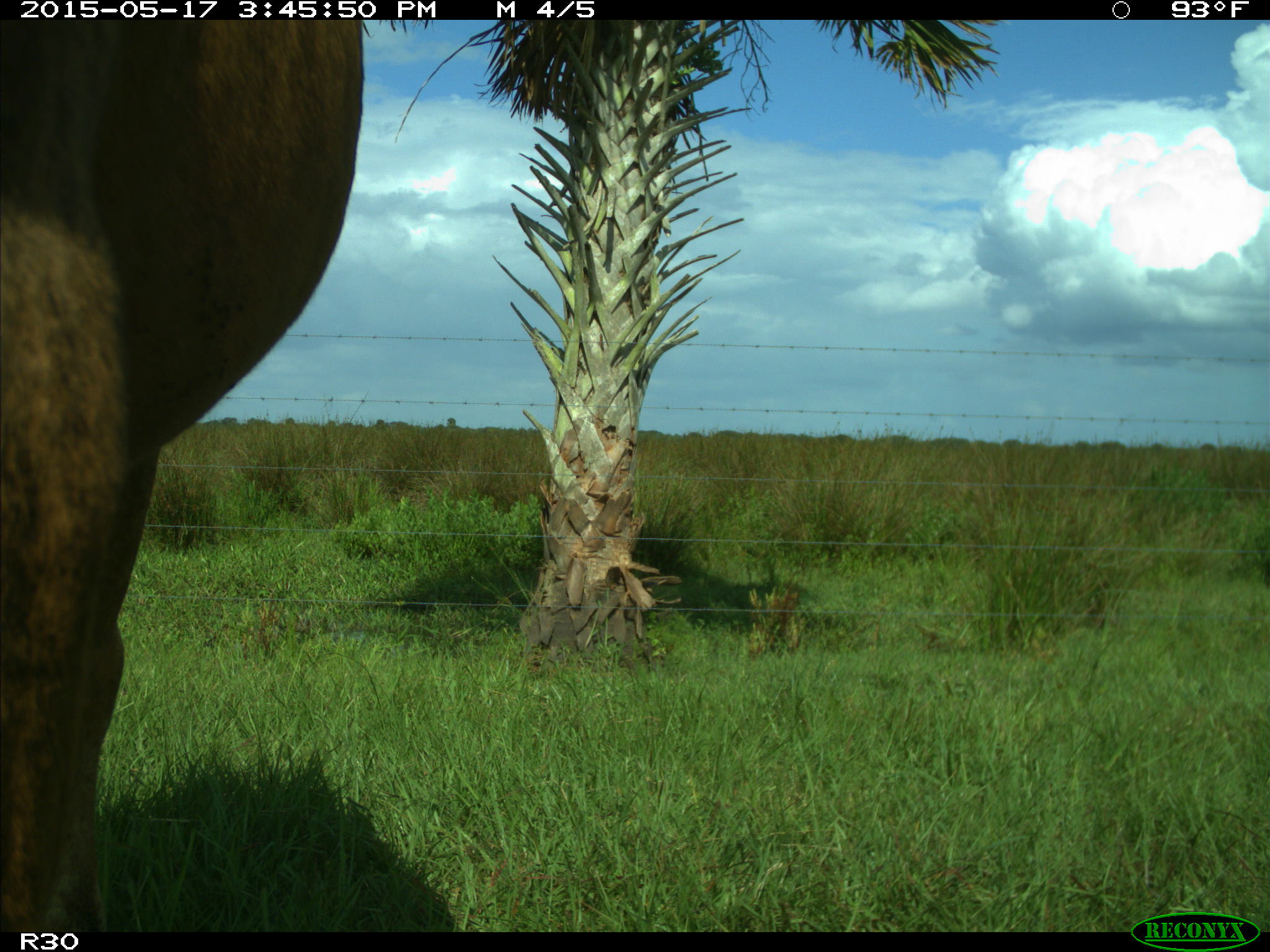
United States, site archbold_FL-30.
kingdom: Animalia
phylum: Chordata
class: Mammalia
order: Artiodactyla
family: Bovidae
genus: Bos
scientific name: Bos taurus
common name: domestic cow